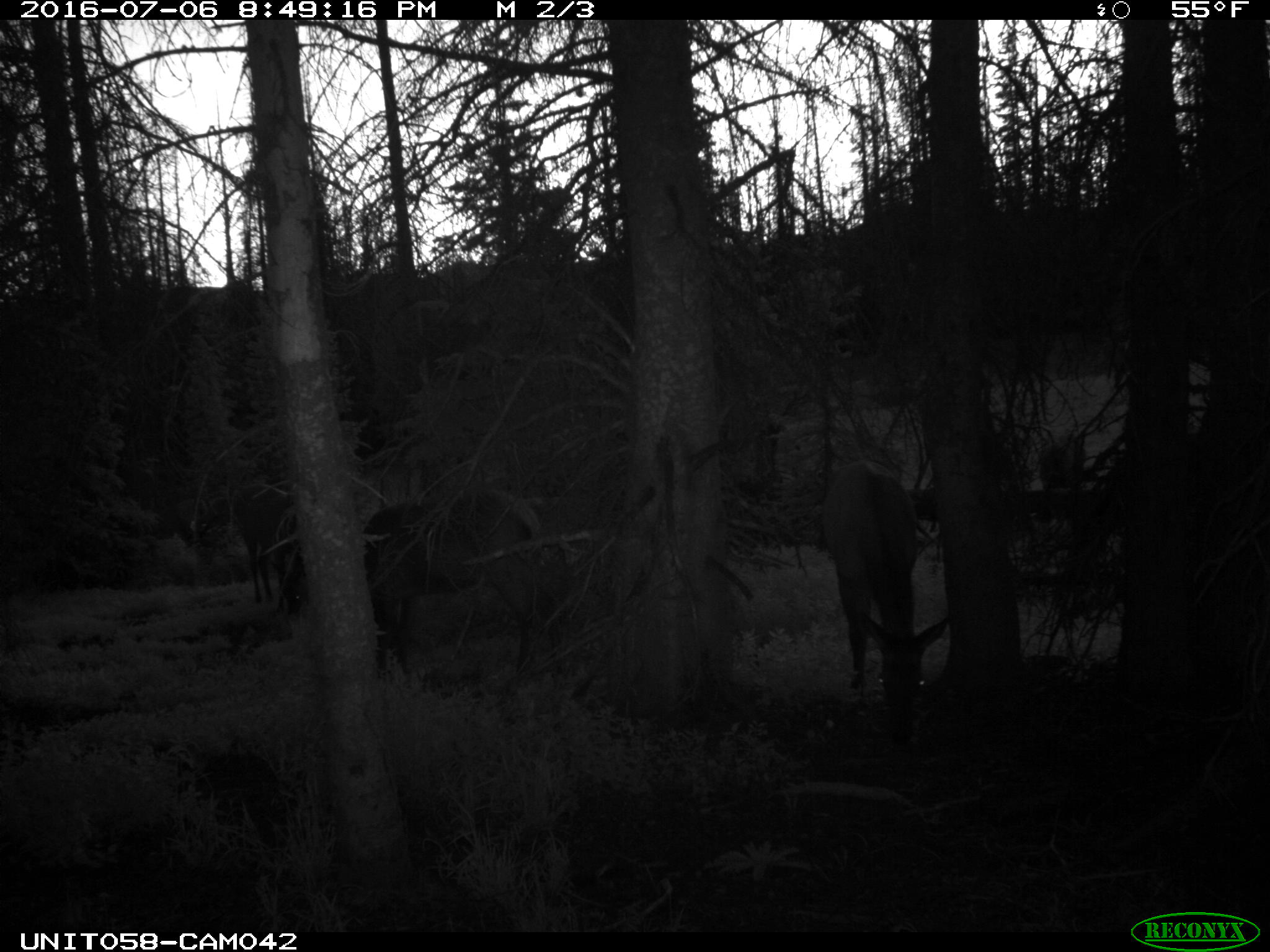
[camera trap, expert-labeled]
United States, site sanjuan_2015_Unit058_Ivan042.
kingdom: Animalia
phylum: Chordata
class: Mammalia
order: Artiodactyla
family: Cervidae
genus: Cervus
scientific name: Cervus elaphus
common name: red deer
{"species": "Cervus elaphus (red deer)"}